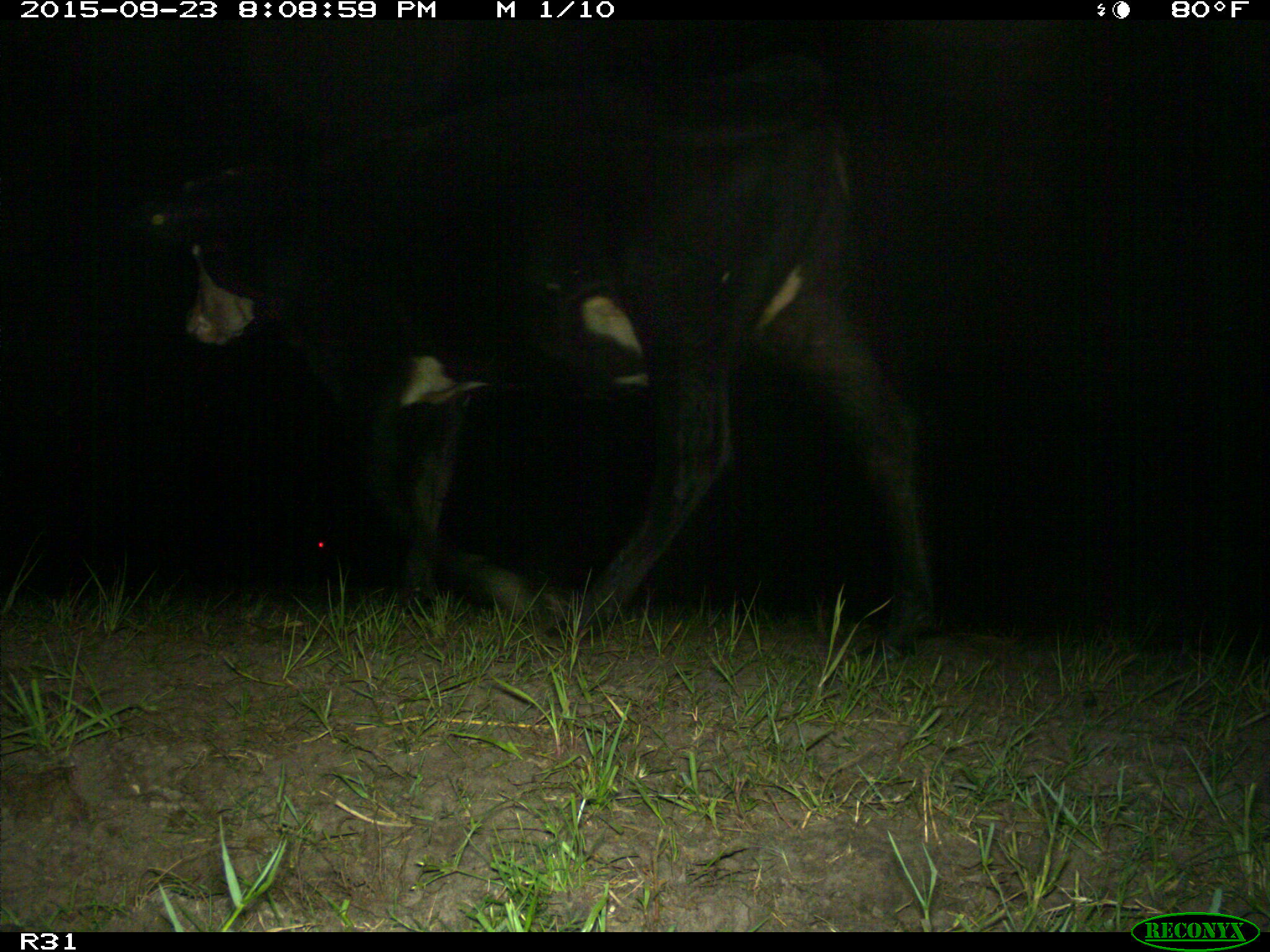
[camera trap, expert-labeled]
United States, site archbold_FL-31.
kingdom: Animalia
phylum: Chordata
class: Mammalia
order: Artiodactyla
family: Bovidae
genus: Bos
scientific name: Bos taurus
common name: domestic cow